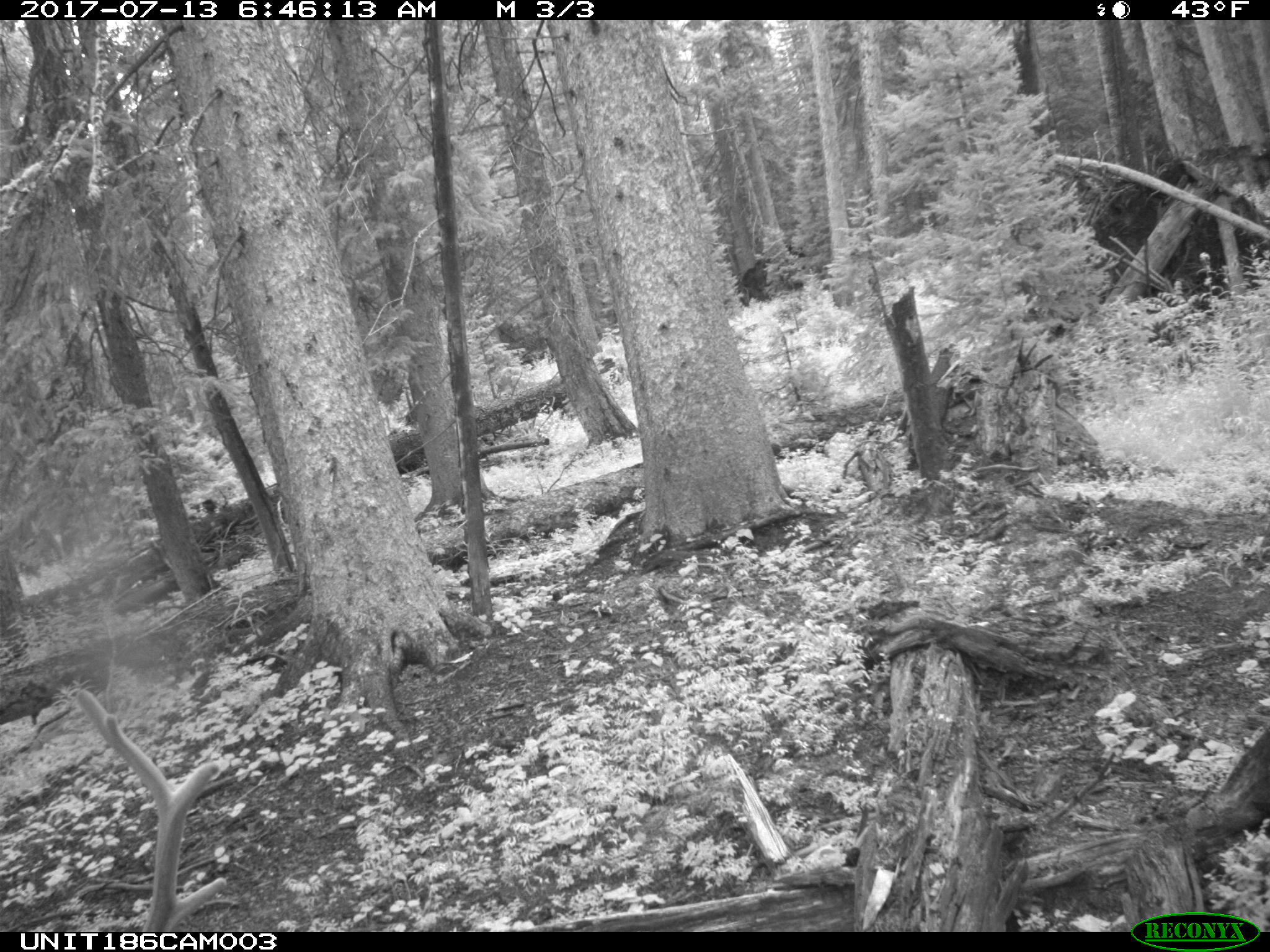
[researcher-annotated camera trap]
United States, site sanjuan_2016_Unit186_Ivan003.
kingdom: Animalia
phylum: Chordata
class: Mammalia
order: Artiodactyla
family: Cervidae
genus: Cervus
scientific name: Cervus elaphus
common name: red deer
Cervus elaphus (red deer).